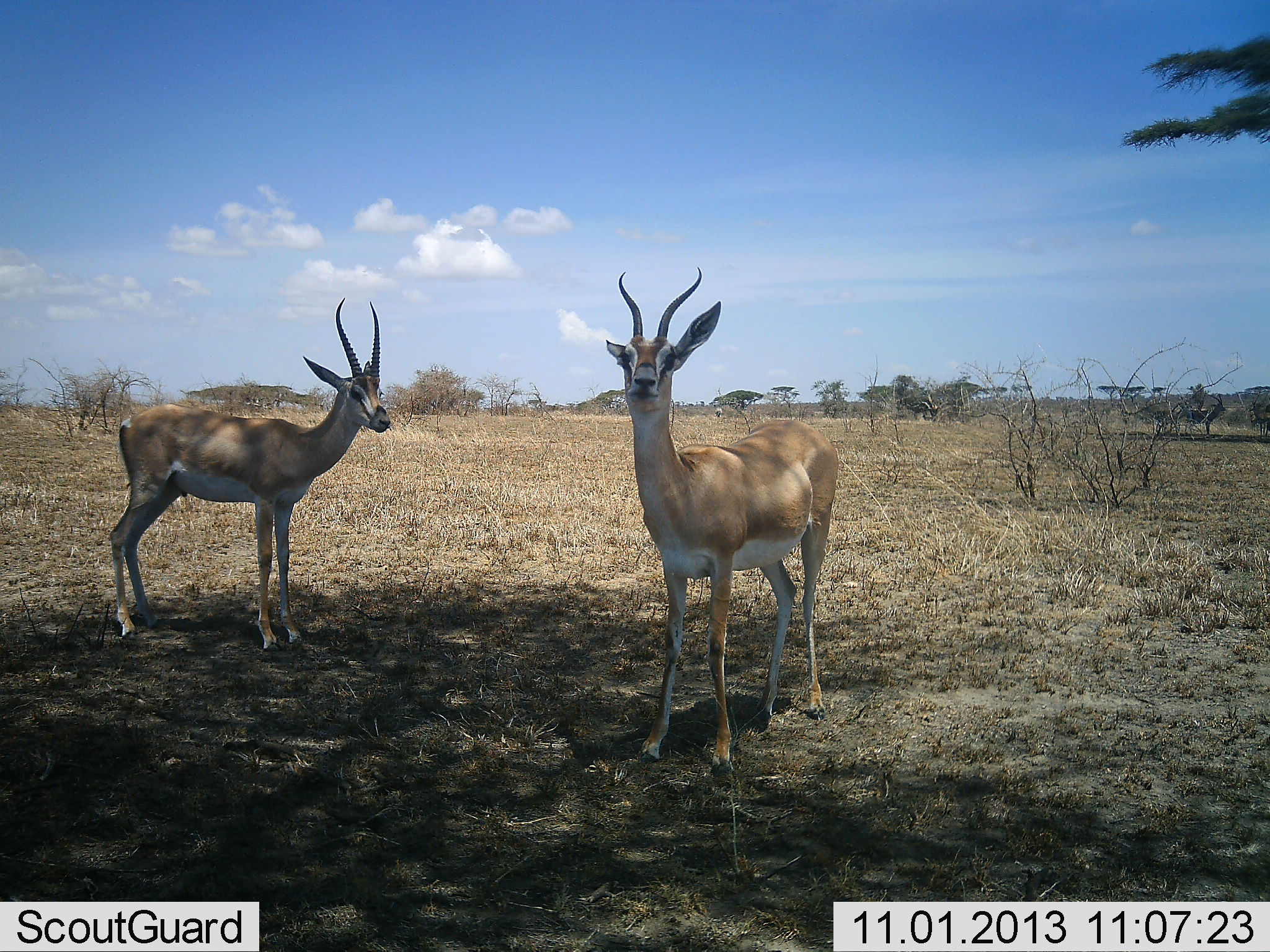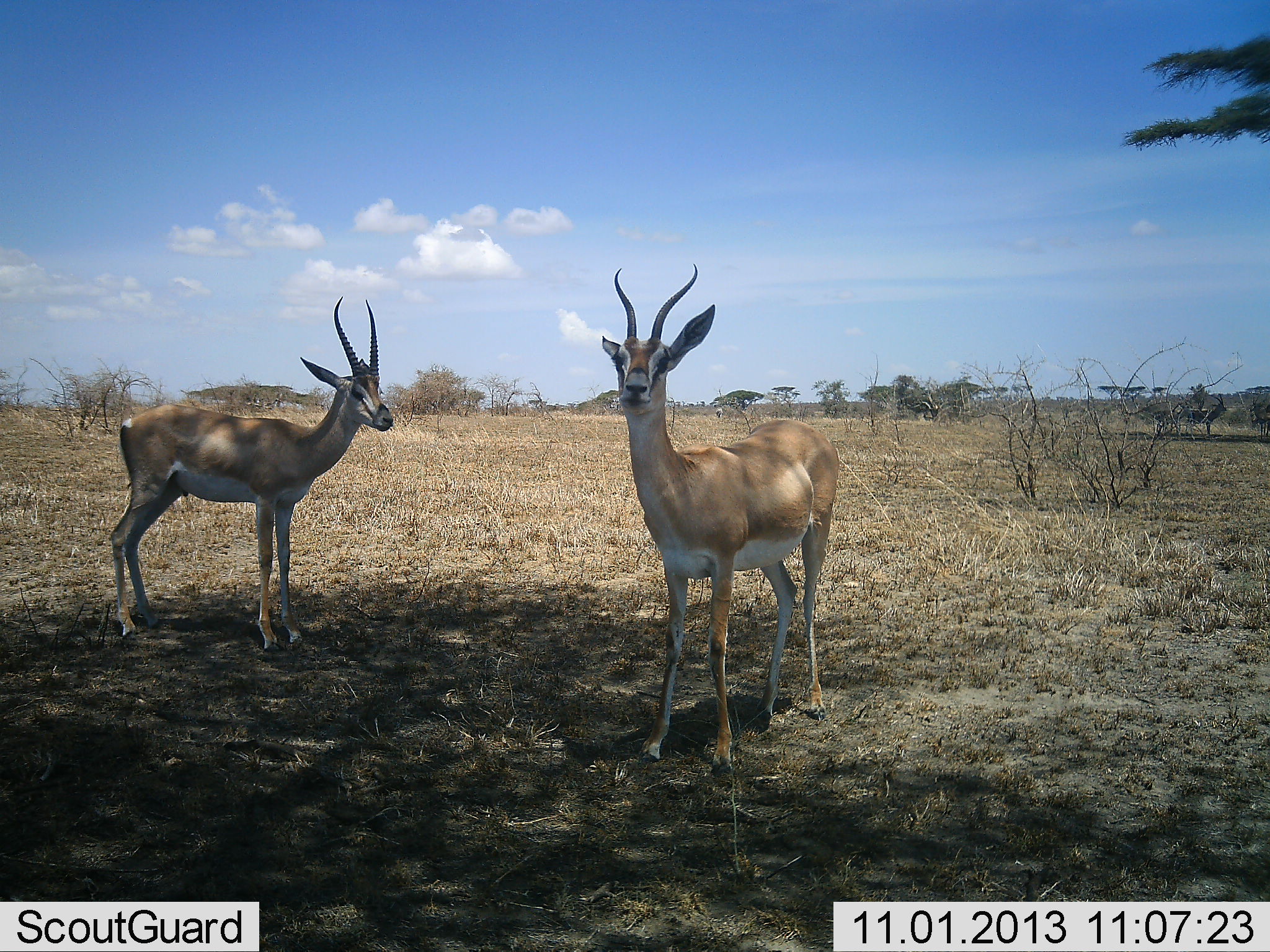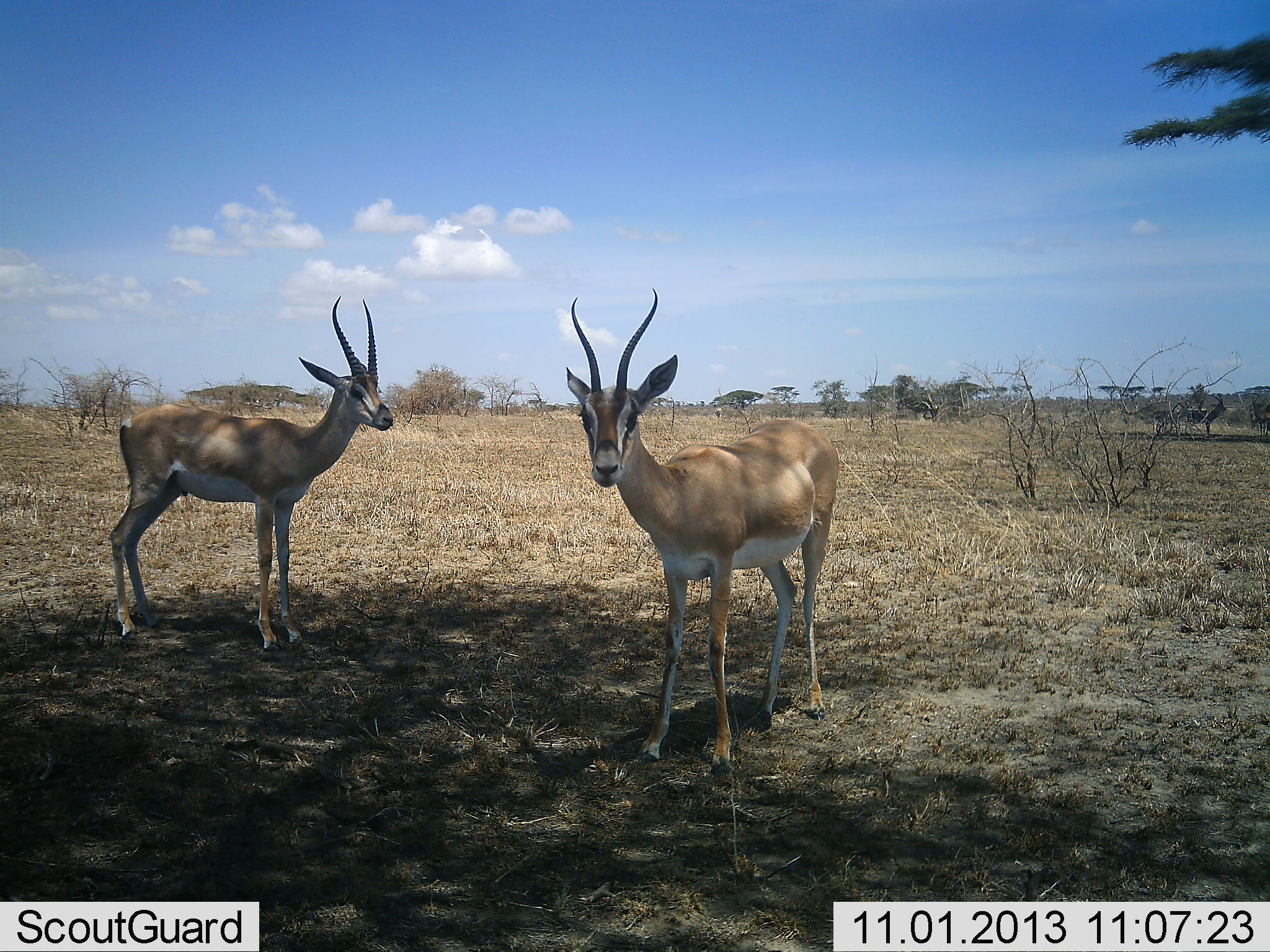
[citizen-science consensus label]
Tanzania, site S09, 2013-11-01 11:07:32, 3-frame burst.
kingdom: Animalia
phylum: Chordata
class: Mammalia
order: Artiodactyla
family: Bovidae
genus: Nanger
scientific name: Nanger granti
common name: grant's gazelle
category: gazellegrants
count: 2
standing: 100%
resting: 0%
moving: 0%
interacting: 0%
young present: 0%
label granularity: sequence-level